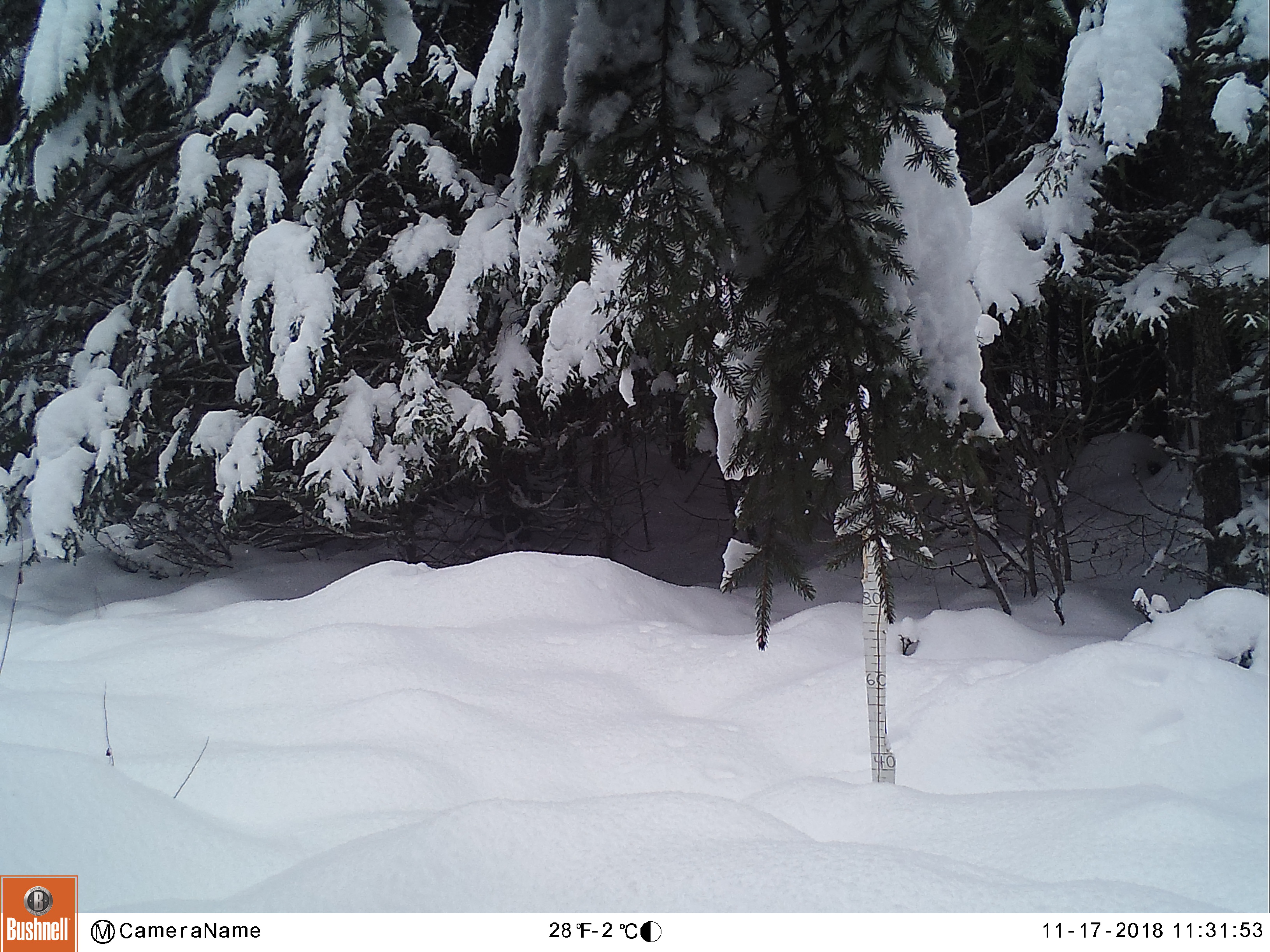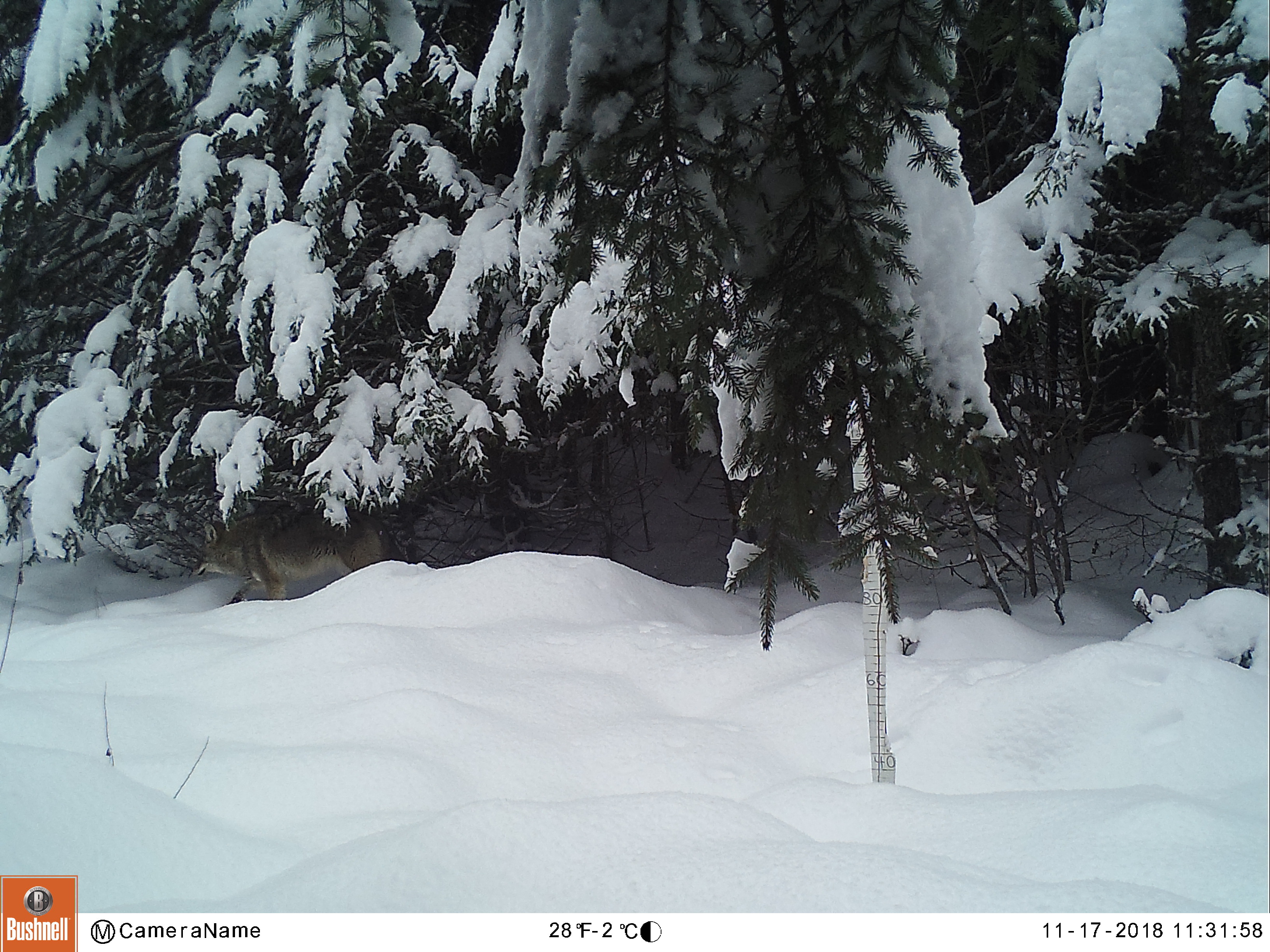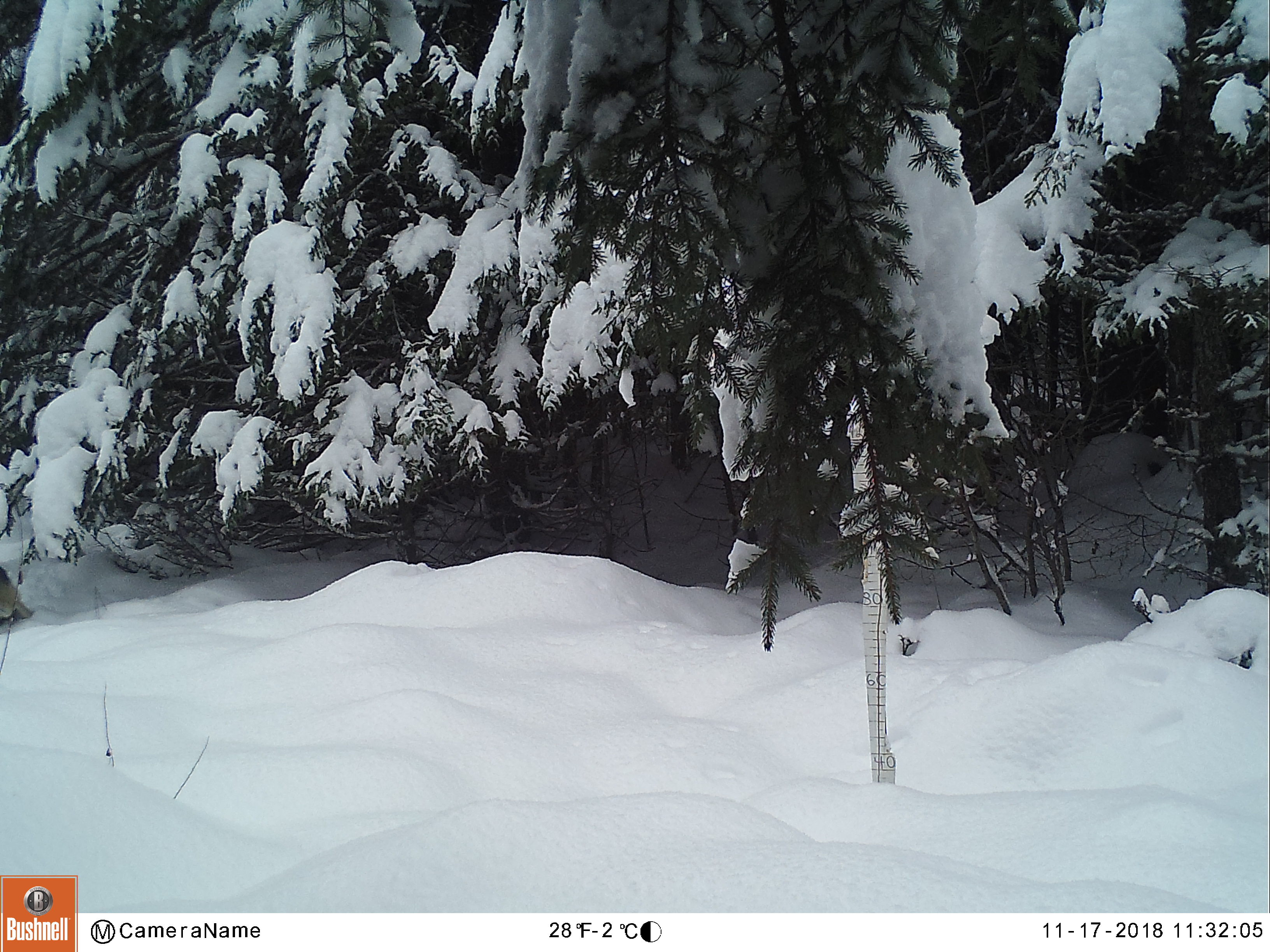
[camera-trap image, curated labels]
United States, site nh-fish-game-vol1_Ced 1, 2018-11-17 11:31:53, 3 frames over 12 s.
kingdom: Animalia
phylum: Chordata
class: Mammalia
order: Carnivora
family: Canidae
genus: Canis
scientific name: Canis latrans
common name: coyote